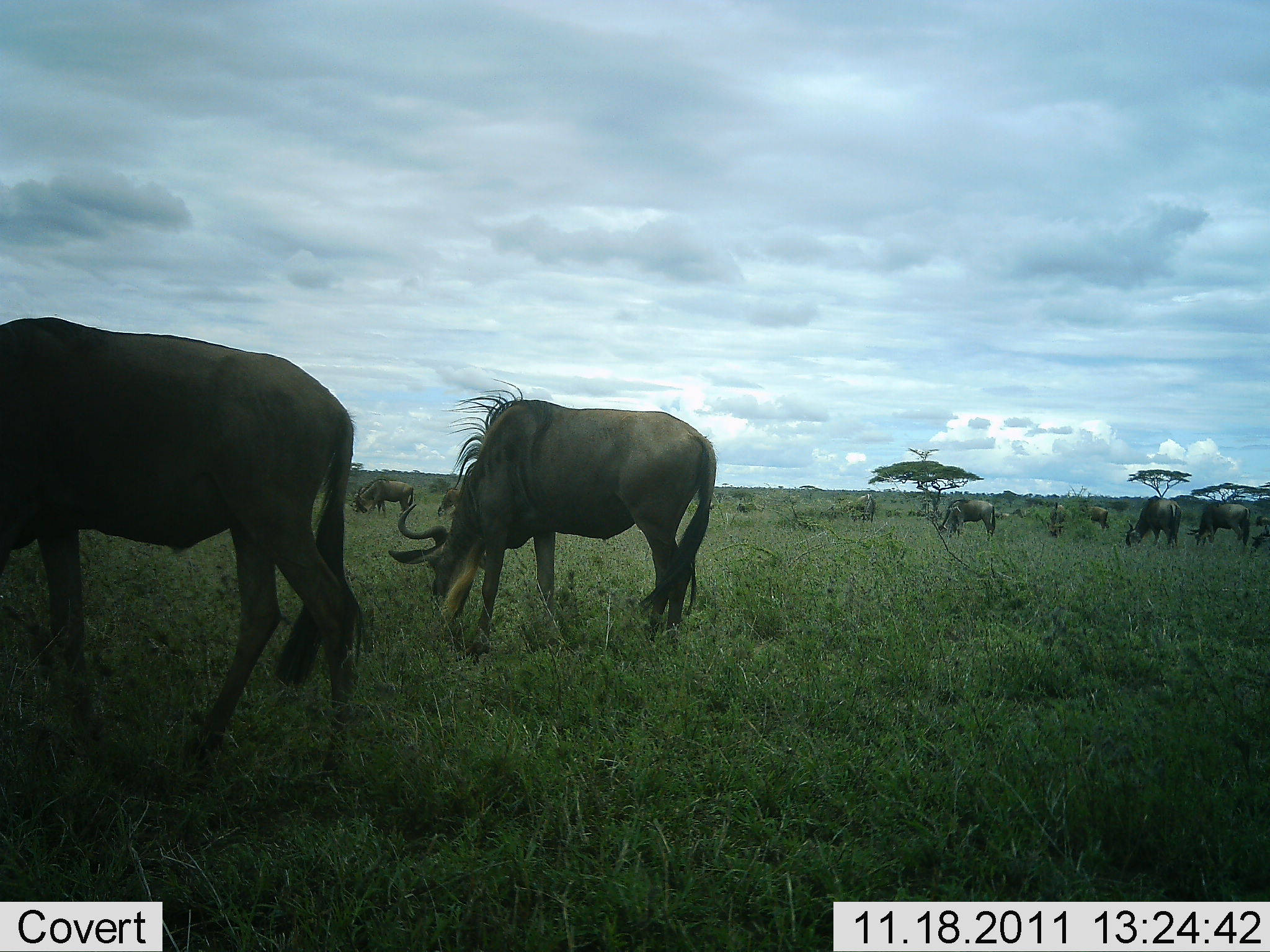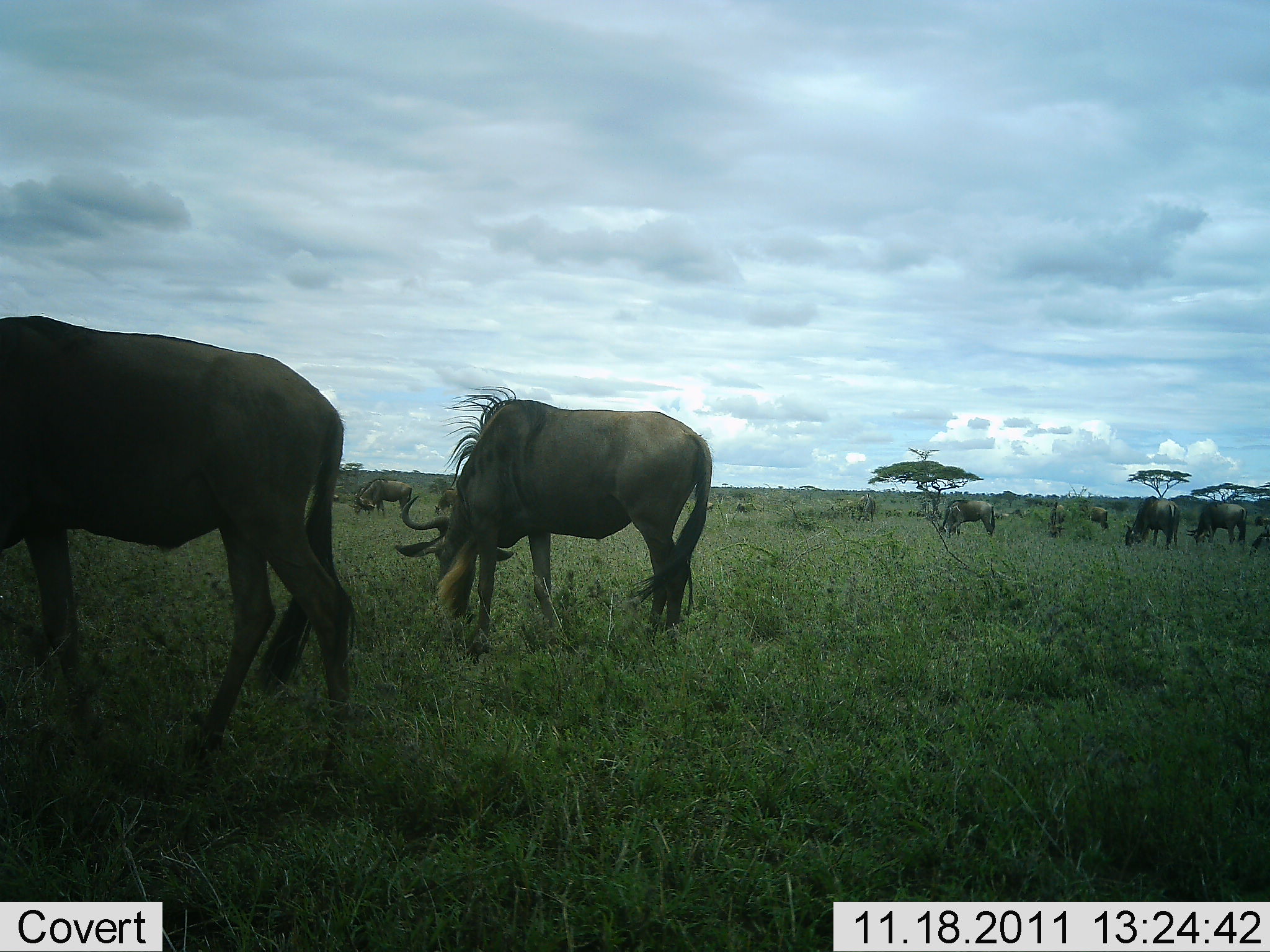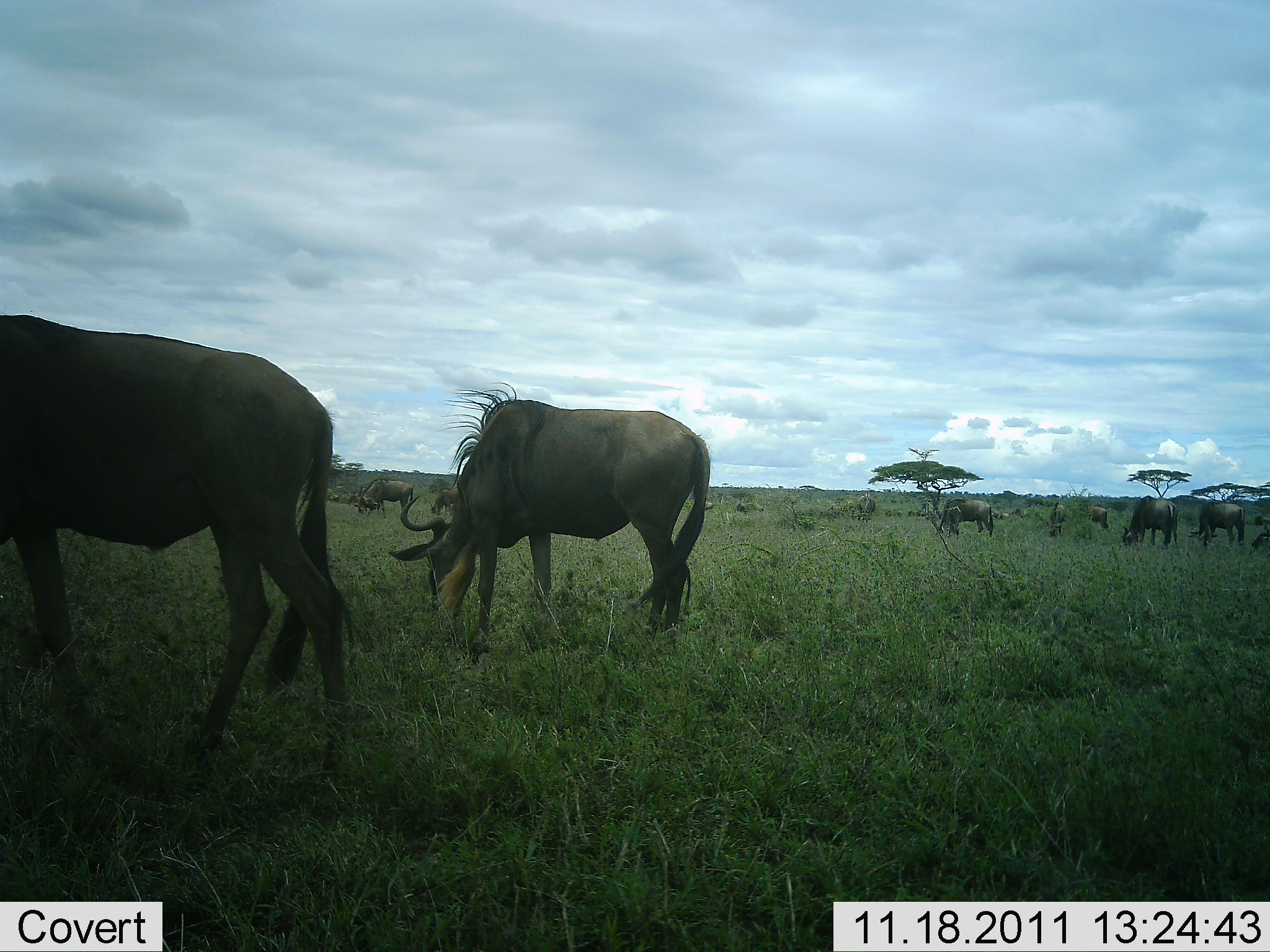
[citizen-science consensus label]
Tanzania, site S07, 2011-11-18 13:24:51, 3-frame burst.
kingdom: Animalia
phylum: Chordata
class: Mammalia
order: Artiodactyla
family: Bovidae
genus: Connochaetes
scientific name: Connochaetes taurinus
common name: blue wildebeest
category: wildebeest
Wildebeest (blue wildebeest) (Connochaetes taurinus), count 10. Behavior (volunteer vote fractions): standing 25%, resting 8%, moving 8%, interacting 0%. Young present (vote fraction): 0%. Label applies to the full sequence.